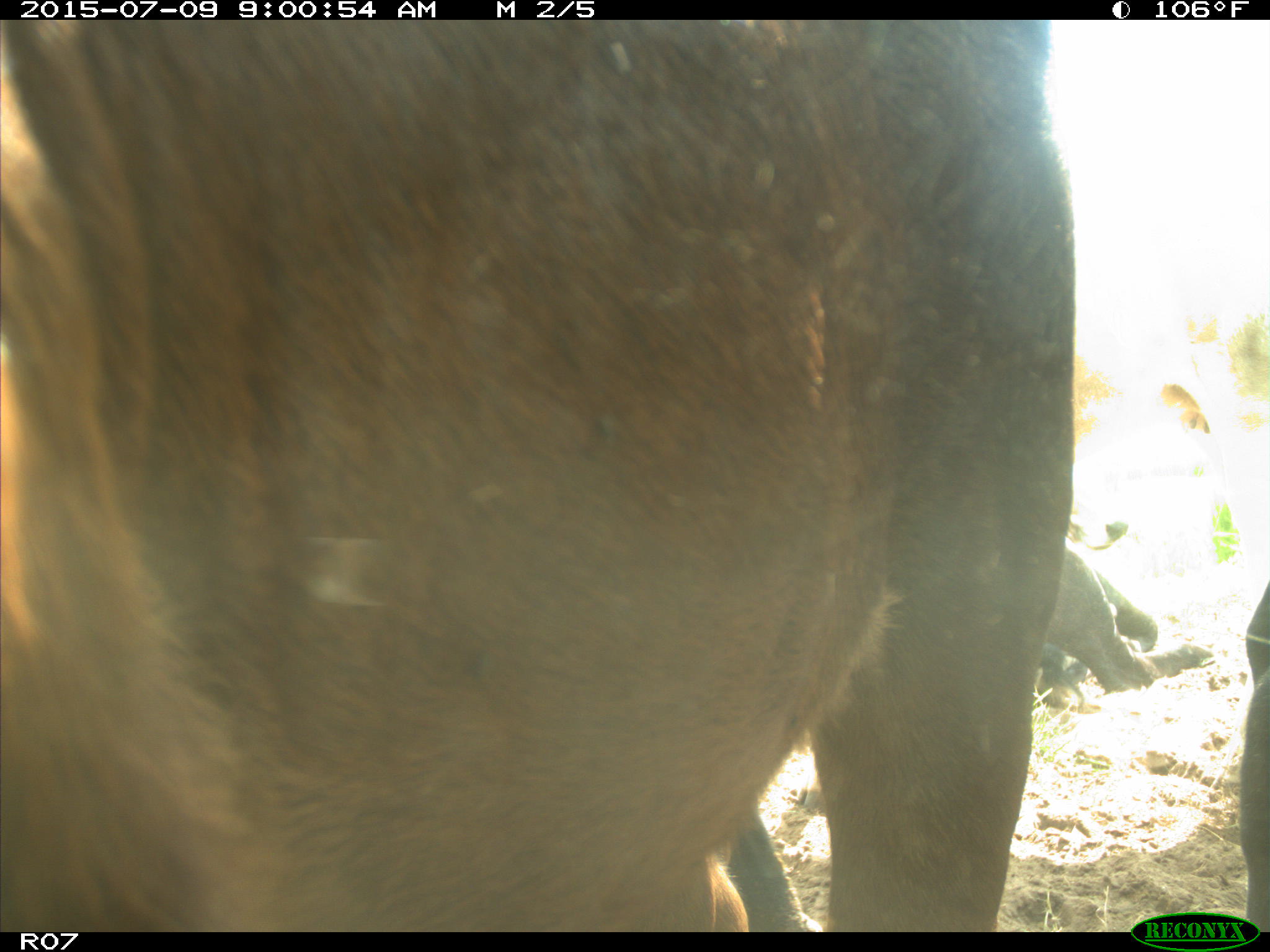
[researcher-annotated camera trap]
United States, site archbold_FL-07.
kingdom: Animalia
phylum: Chordata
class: Mammalia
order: Artiodactyla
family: Bovidae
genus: Bos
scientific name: Bos taurus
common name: domestic cow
Bos taurus (domestic cow).